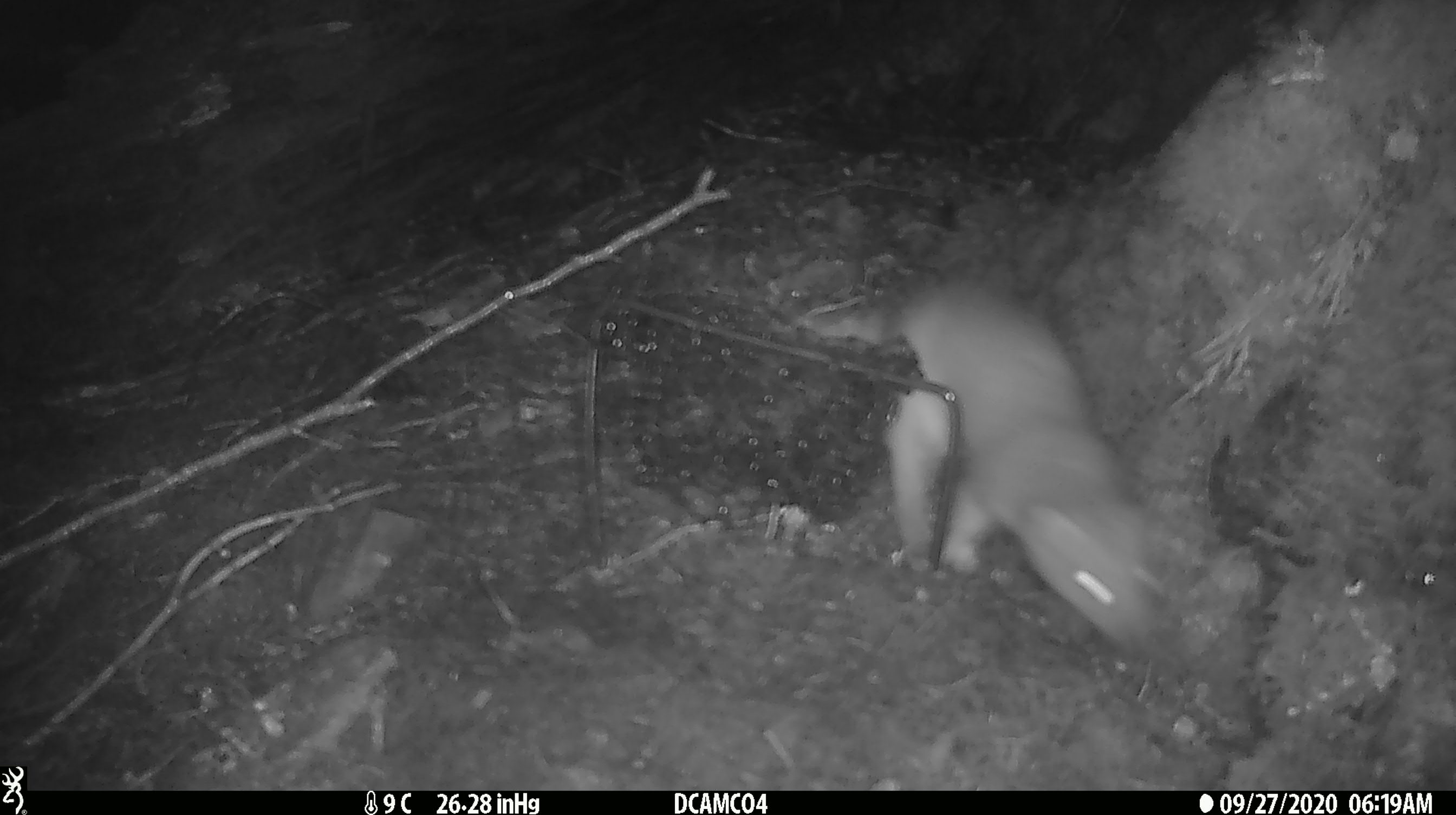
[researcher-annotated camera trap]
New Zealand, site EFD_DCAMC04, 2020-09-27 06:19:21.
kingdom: Animalia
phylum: Chordata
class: Mammalia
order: Carnivora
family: Mustelidae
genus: Mustela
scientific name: Mustela erminea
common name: stoat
Stoat (Mustela erminea).